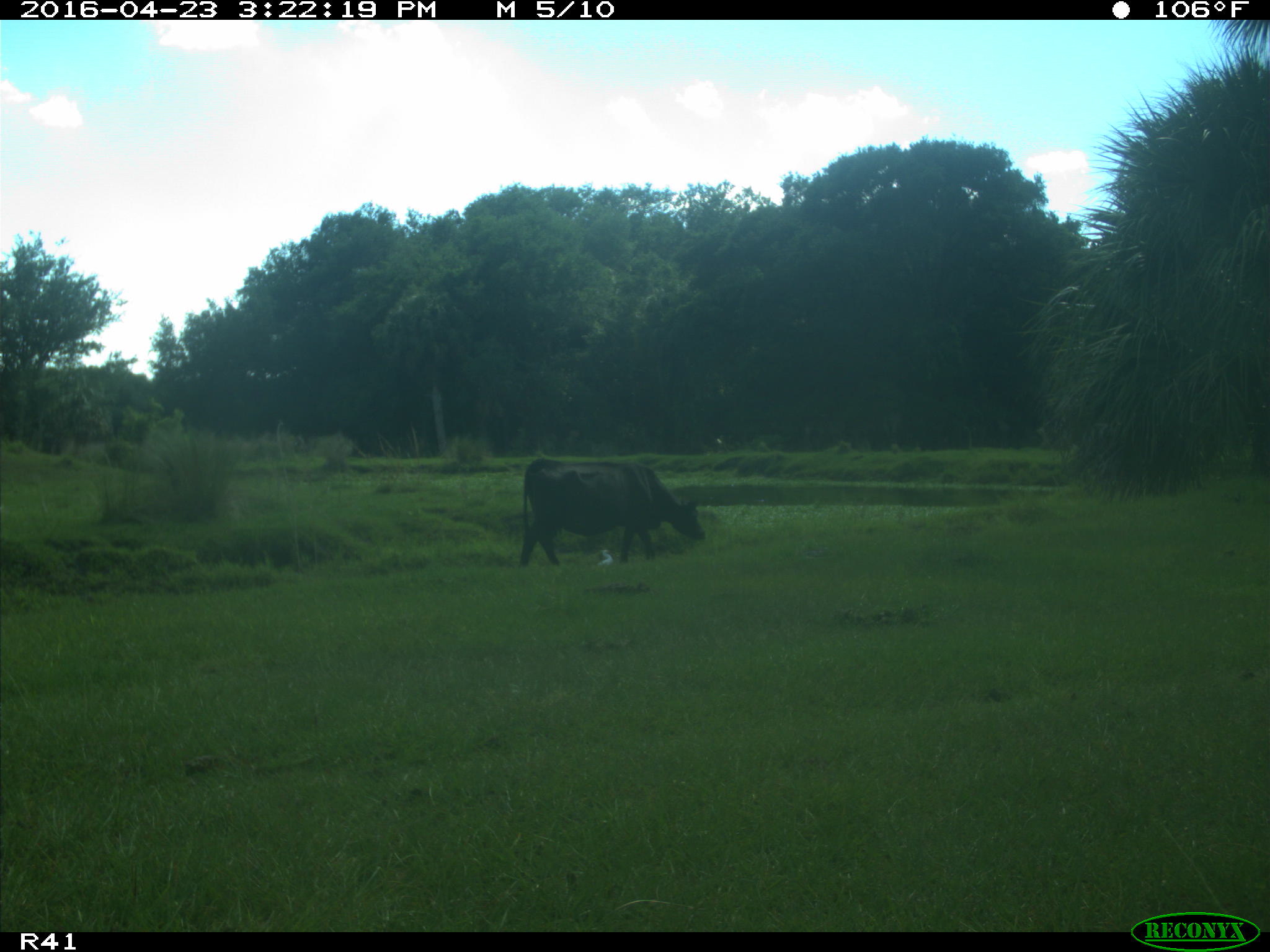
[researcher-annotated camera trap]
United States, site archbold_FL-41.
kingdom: Animalia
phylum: Chordata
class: Mammalia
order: Artiodactyla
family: Bovidae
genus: Bos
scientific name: Bos taurus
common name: domestic cow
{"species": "Bos taurus (domestic cow)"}